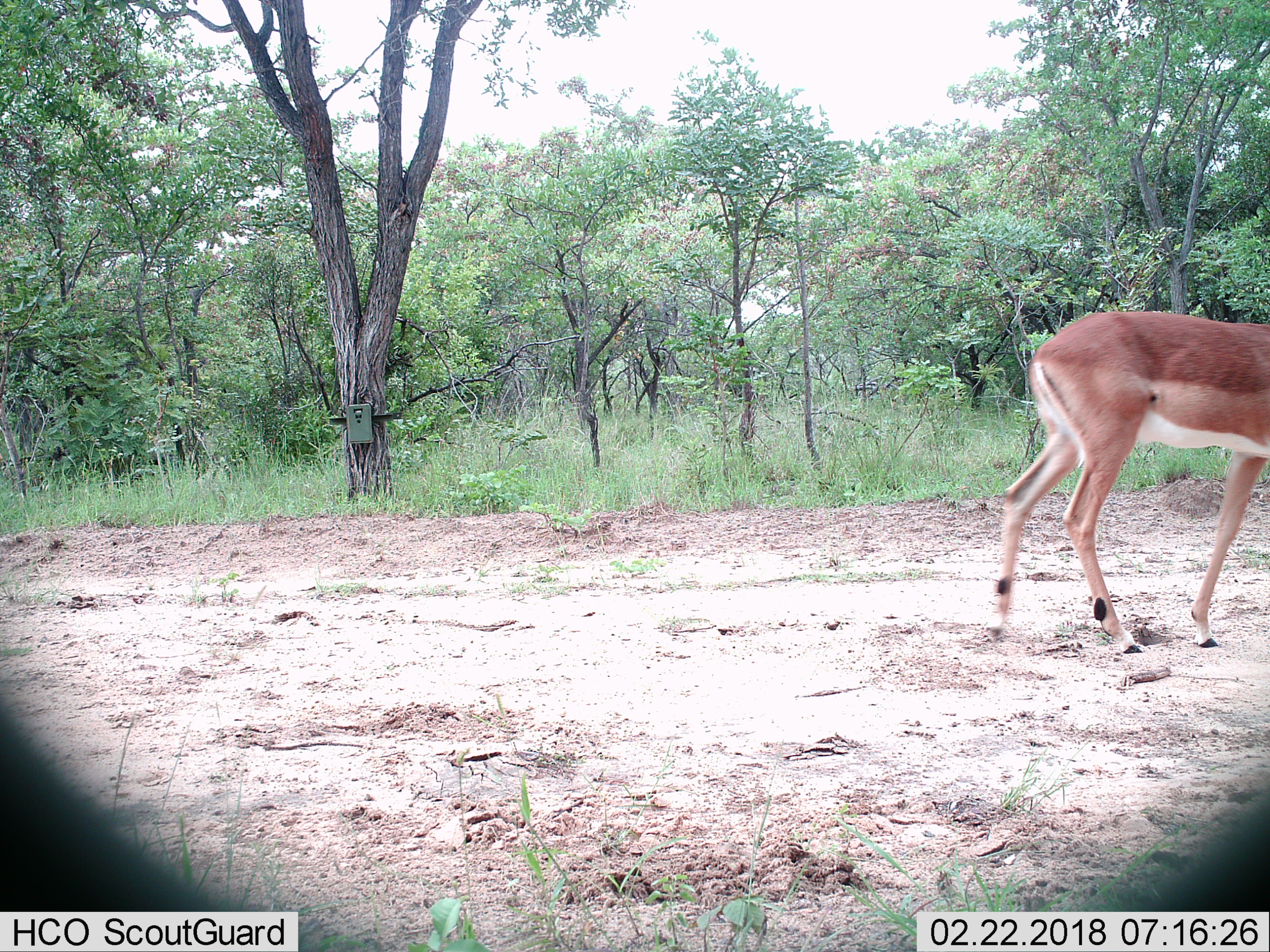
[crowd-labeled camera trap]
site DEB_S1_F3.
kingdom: Animalia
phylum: Chordata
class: Mammalia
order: Artiodactyla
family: Bovidae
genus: Aepyceros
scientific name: Aepyceros melampus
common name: impala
Impala (Aepyceros melampus), count 1. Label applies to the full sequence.